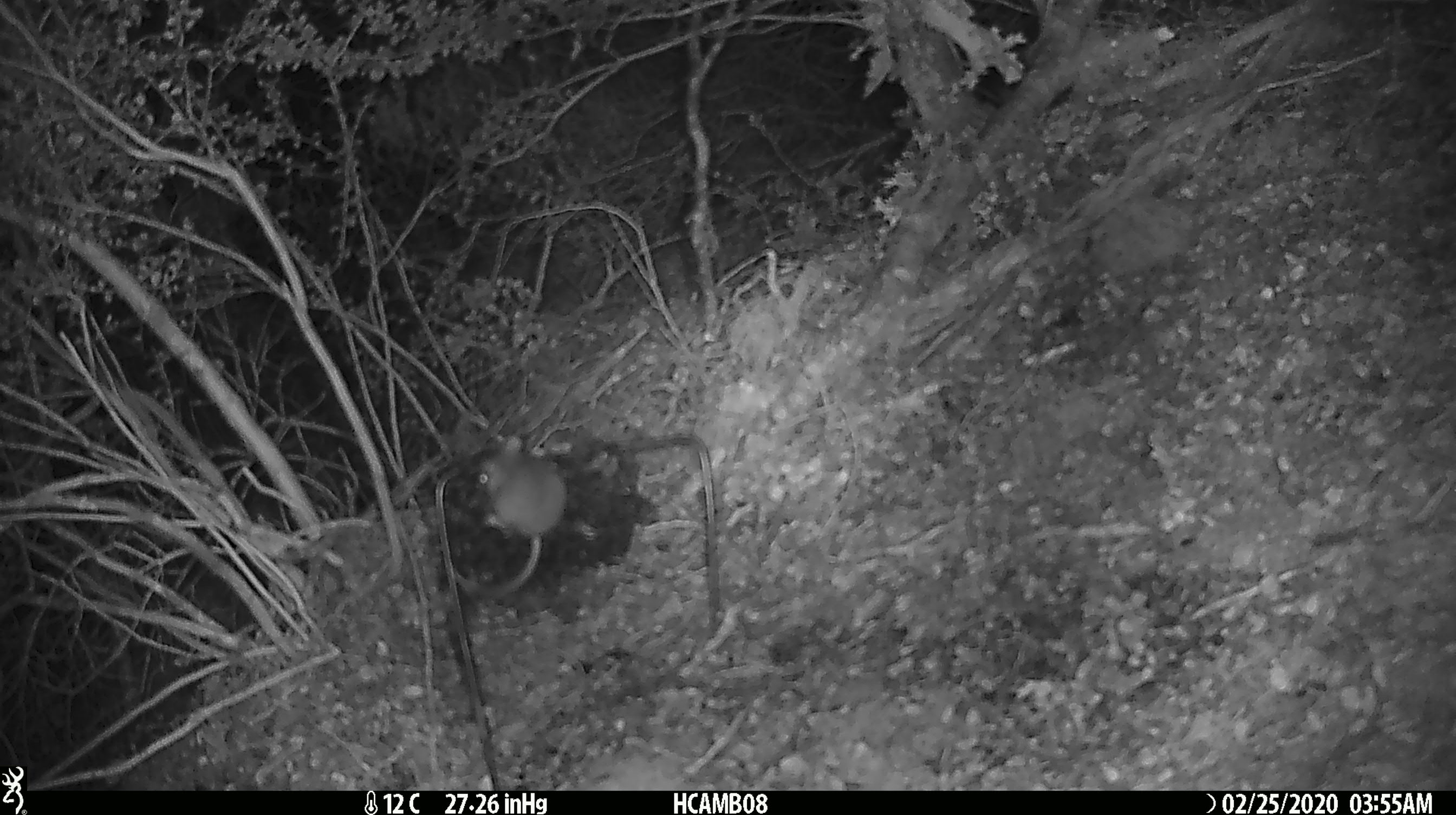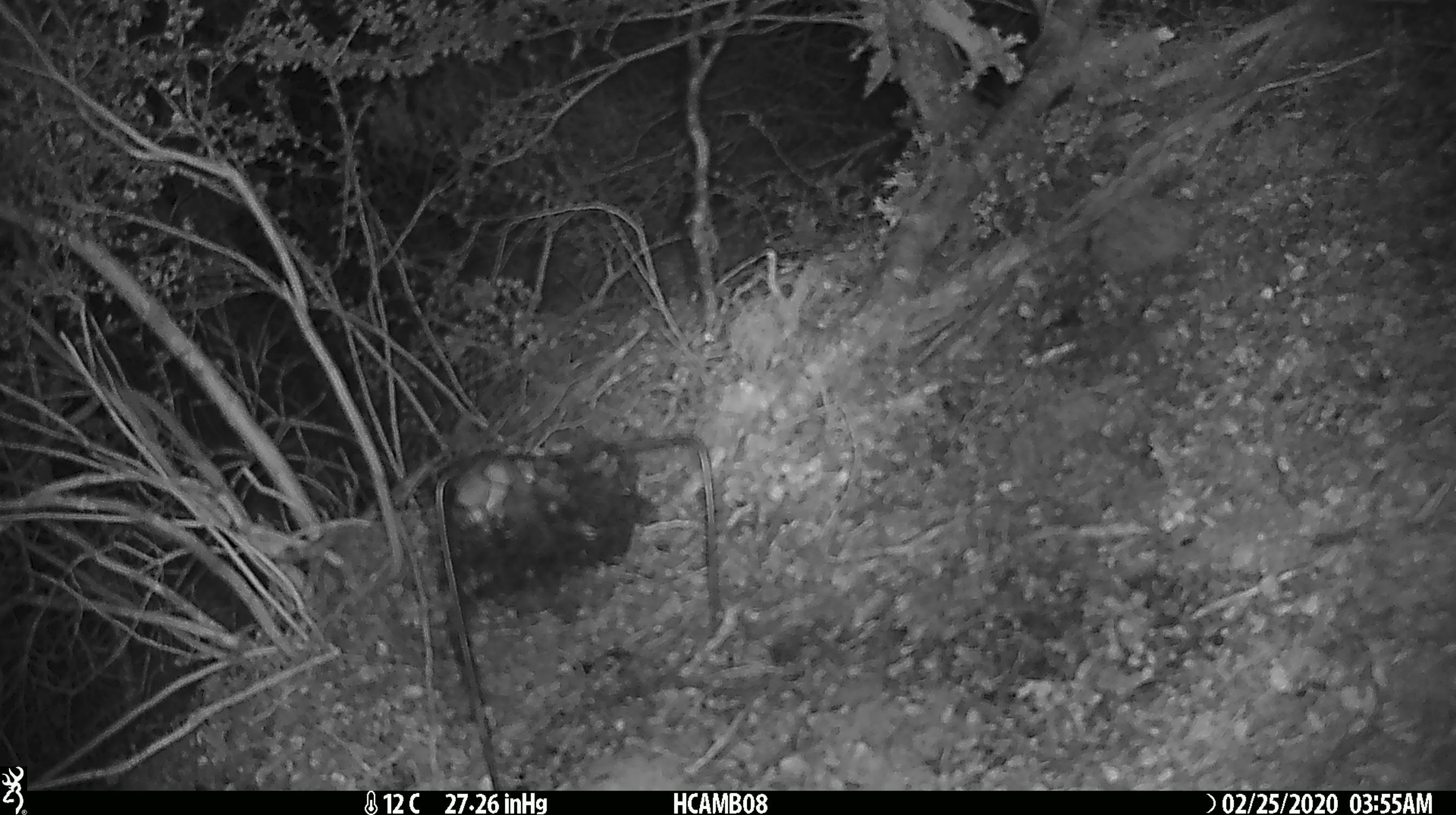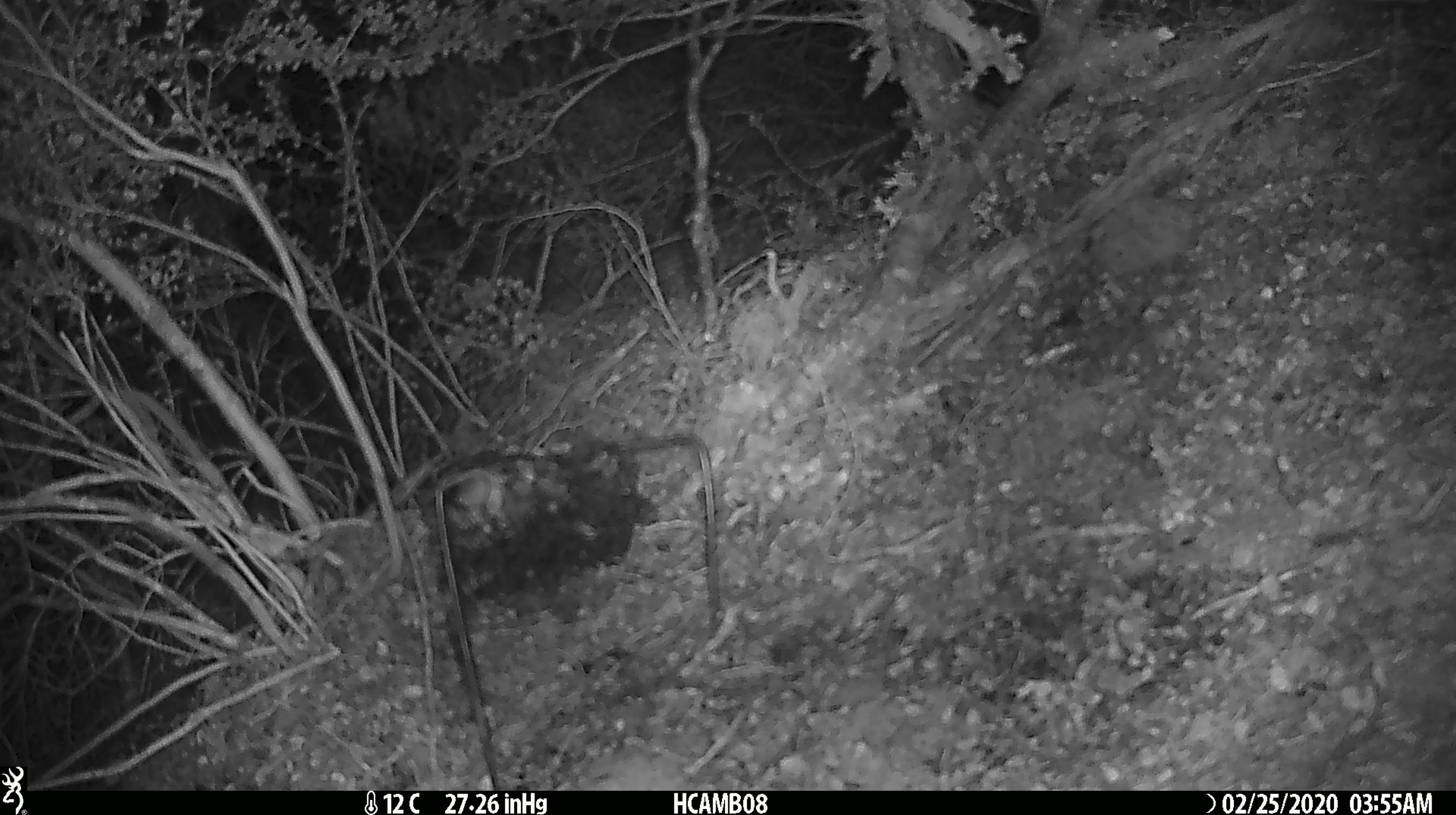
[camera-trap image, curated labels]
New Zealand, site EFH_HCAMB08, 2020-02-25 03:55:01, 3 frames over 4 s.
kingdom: Animalia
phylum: Chordata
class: Mammalia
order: Rodentia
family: Muridae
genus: Mus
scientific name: Mus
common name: mouse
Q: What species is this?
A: Mouse (Mus).